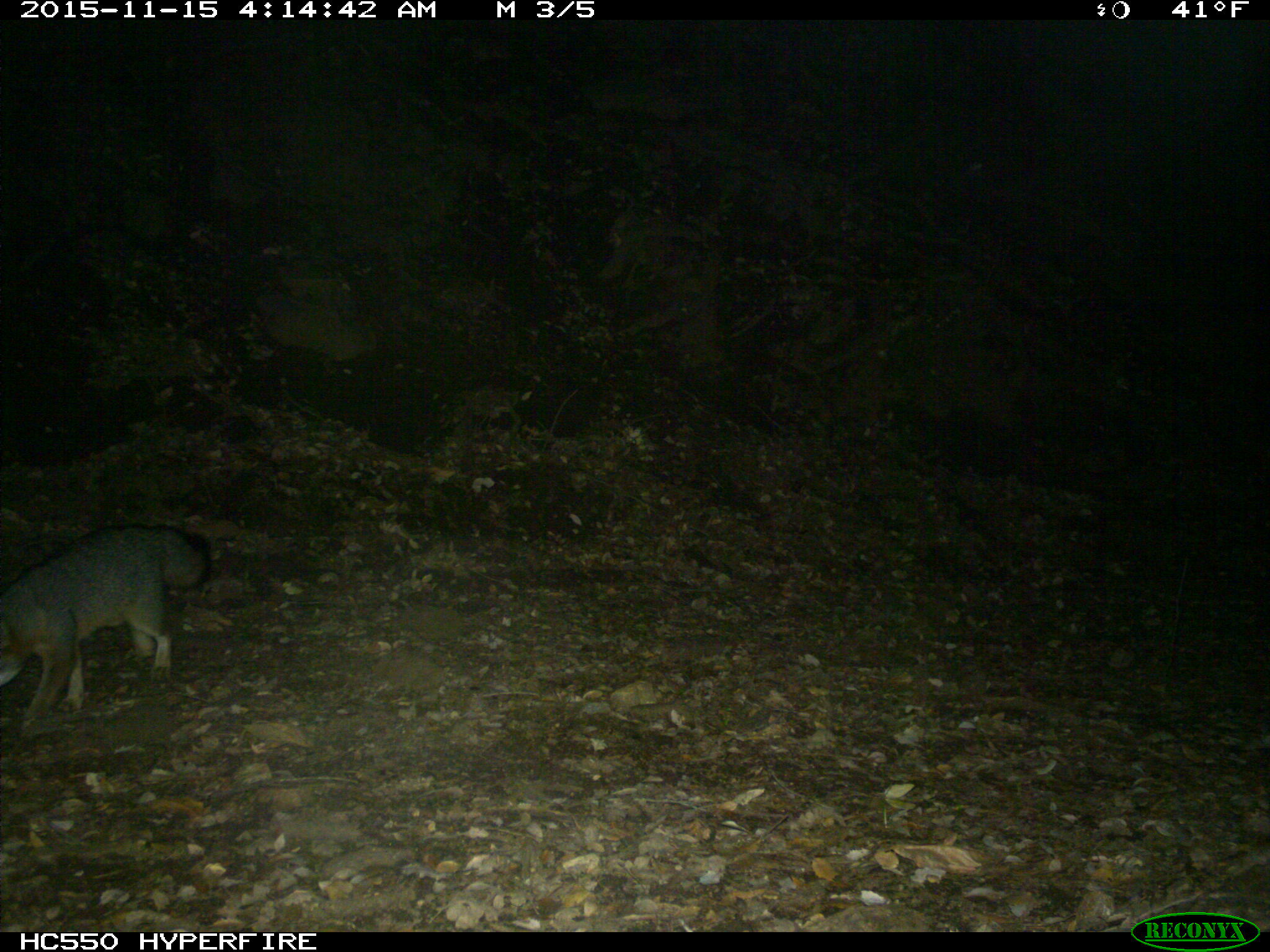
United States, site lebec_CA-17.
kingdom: Animalia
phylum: Chordata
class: Mammalia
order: Carnivora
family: Canidae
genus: Urocyon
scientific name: Urocyon cinereoargenteus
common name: gray fox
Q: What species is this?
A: Urocyon cinereoargenteus (gray fox).